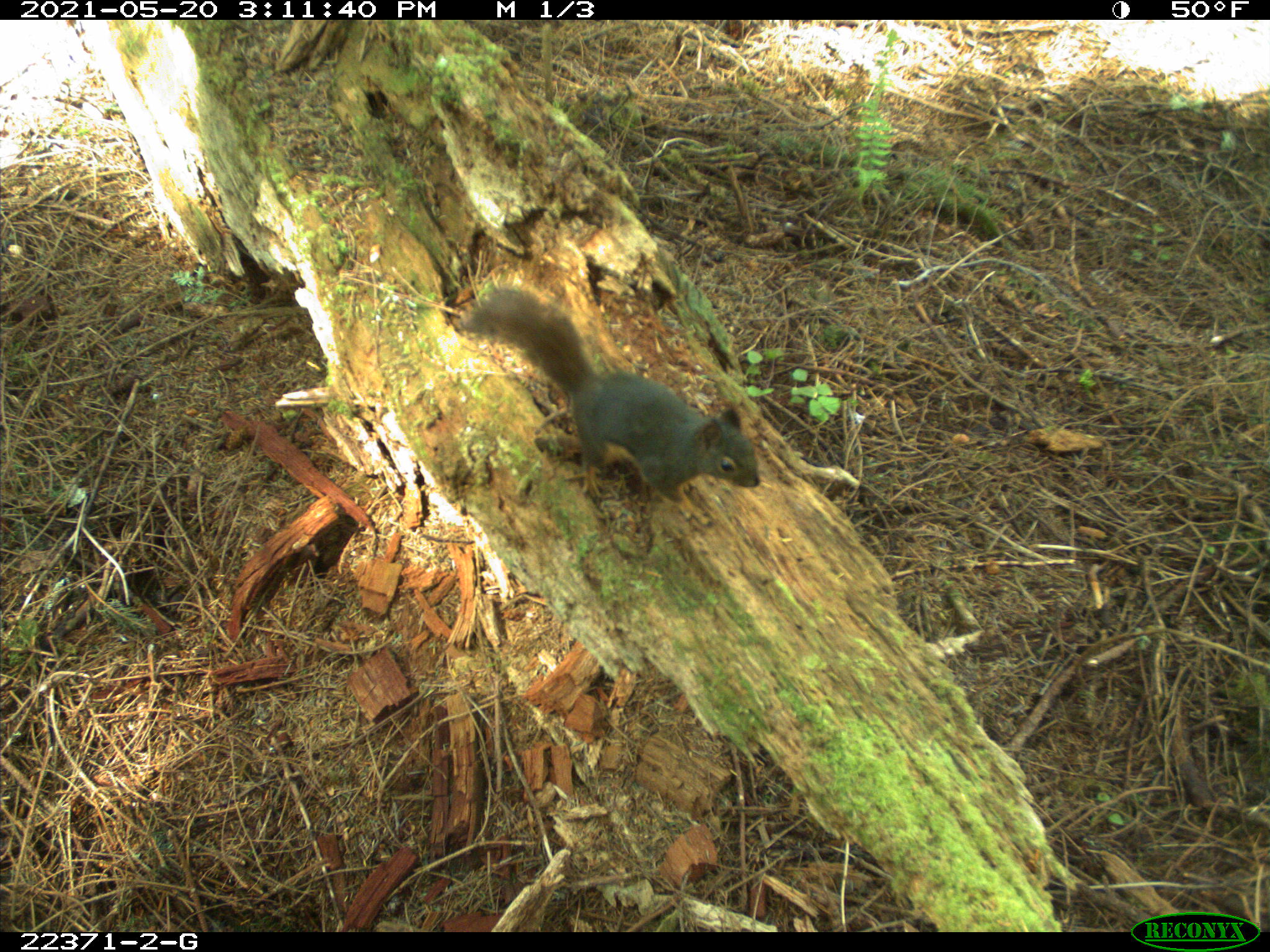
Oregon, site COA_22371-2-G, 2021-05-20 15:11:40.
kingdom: Animalia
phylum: Chordata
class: Mammalia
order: Rodentia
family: Sciuridae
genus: Tamiasciurus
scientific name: Tamiasciurus douglasii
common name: douglas squirrel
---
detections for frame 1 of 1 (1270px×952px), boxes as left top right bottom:
douglas squirrel: 447 270 788 556